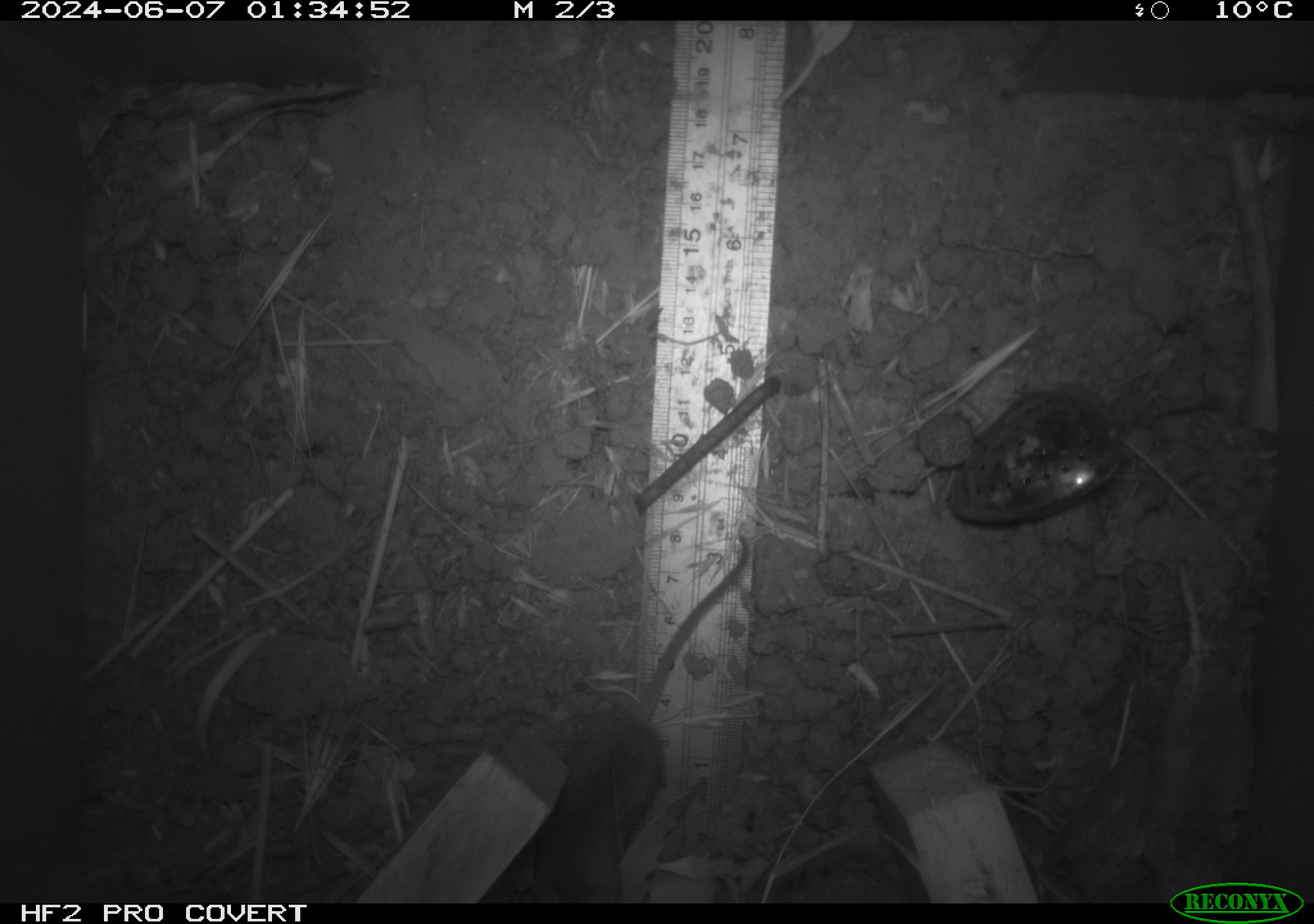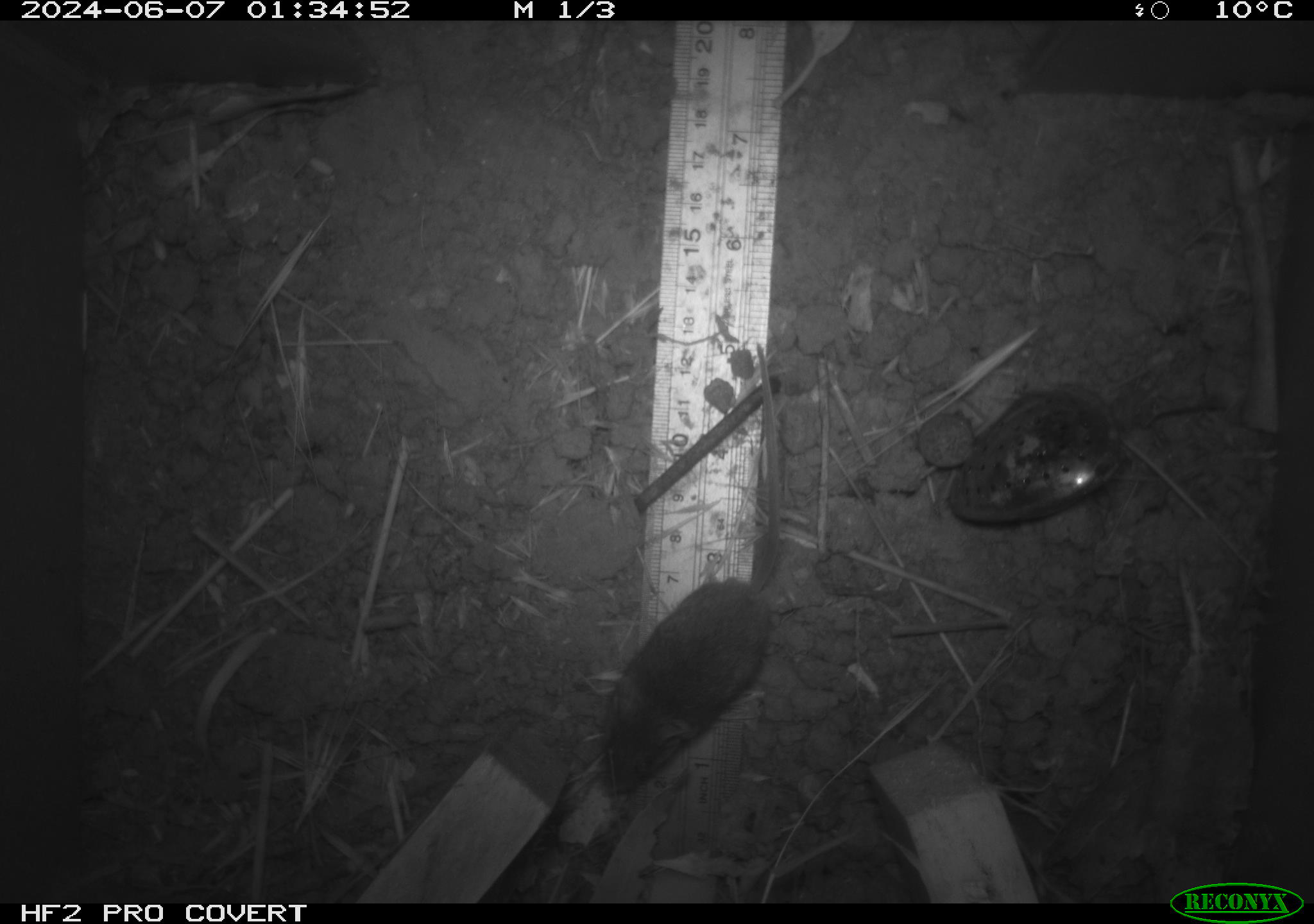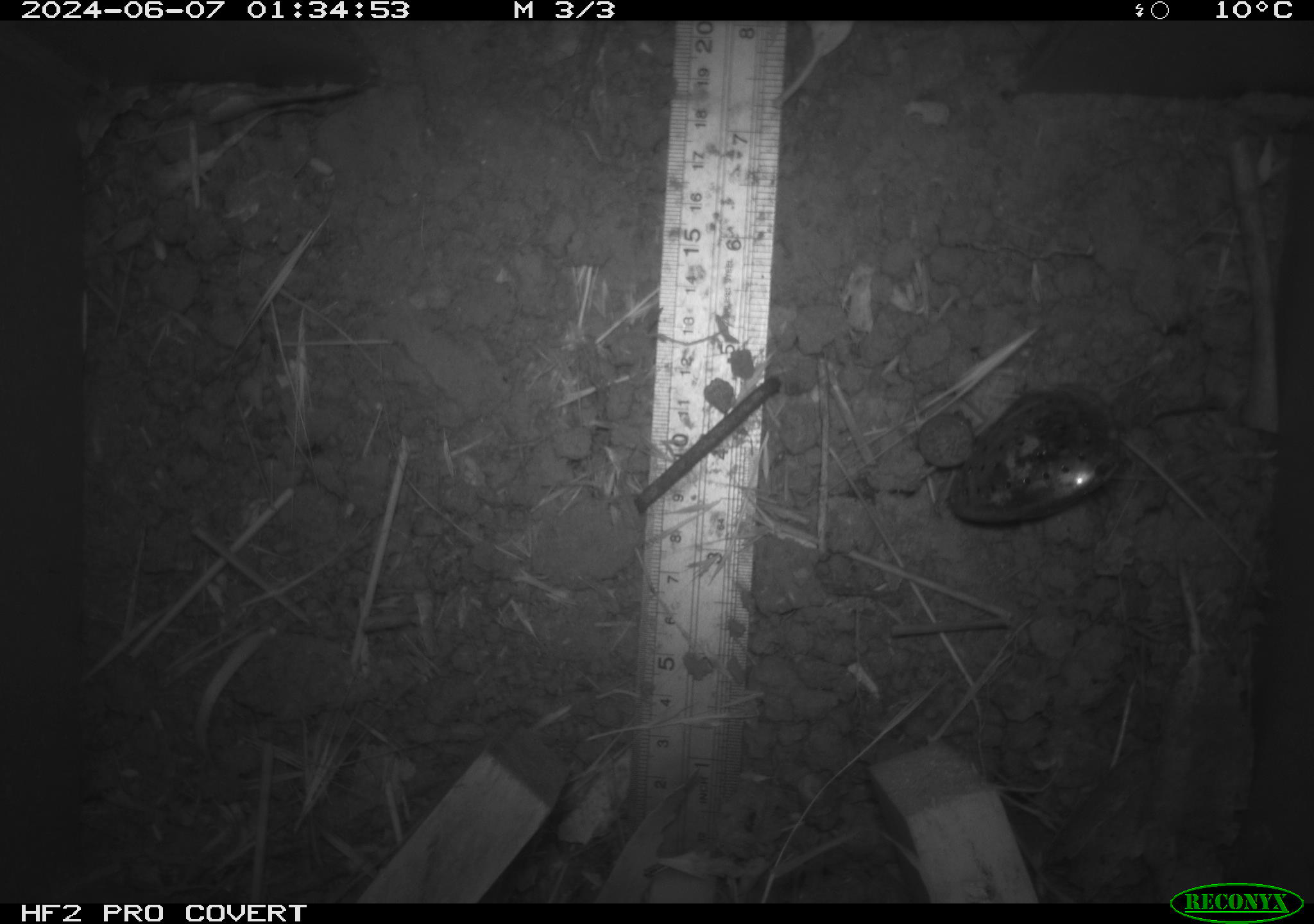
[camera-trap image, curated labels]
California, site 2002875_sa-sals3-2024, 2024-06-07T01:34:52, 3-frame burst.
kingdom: Animalia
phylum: Chordata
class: Mammalia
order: Rodentia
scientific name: Rodentia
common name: mouse species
Mouse species (Rodentia).